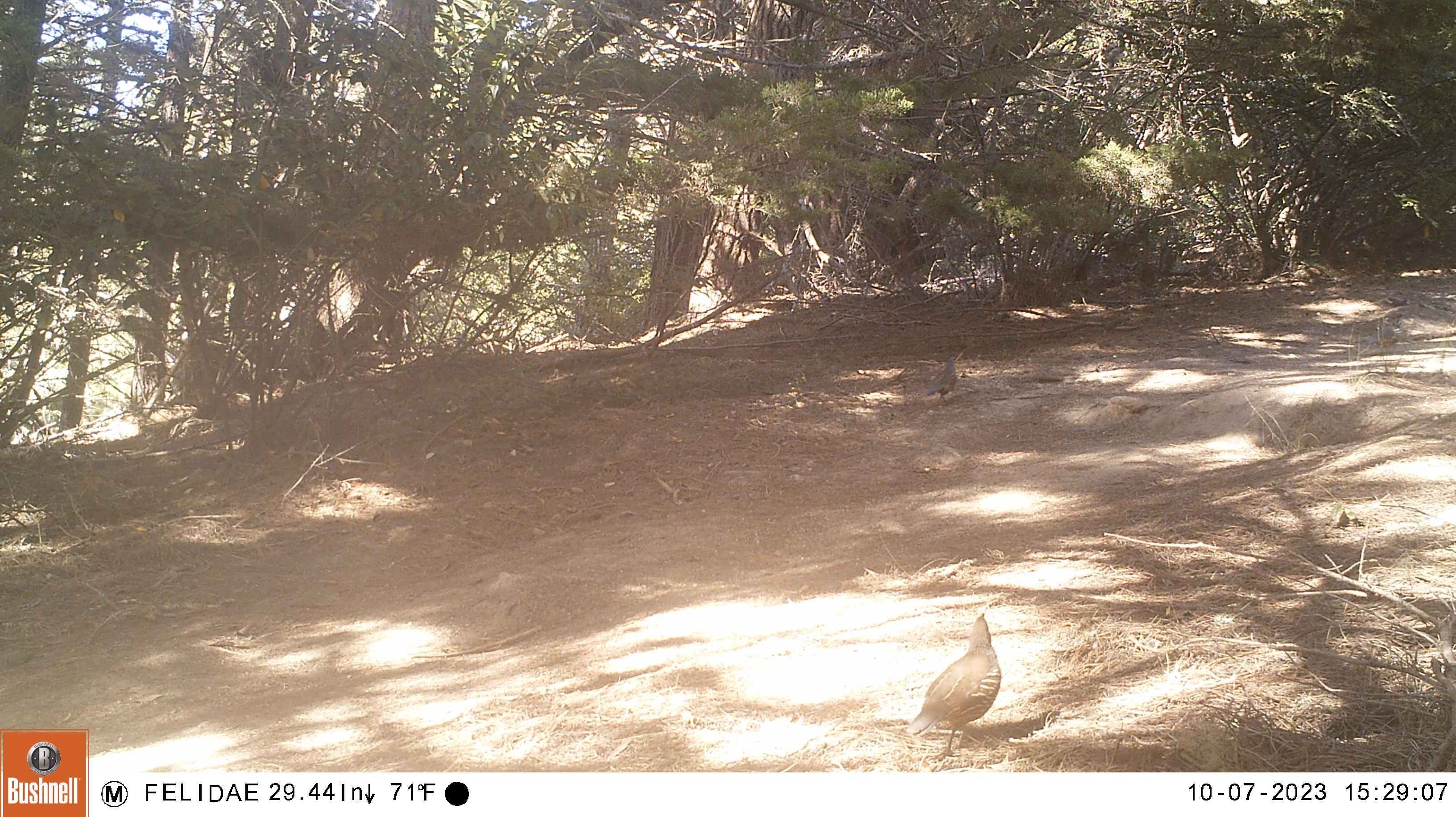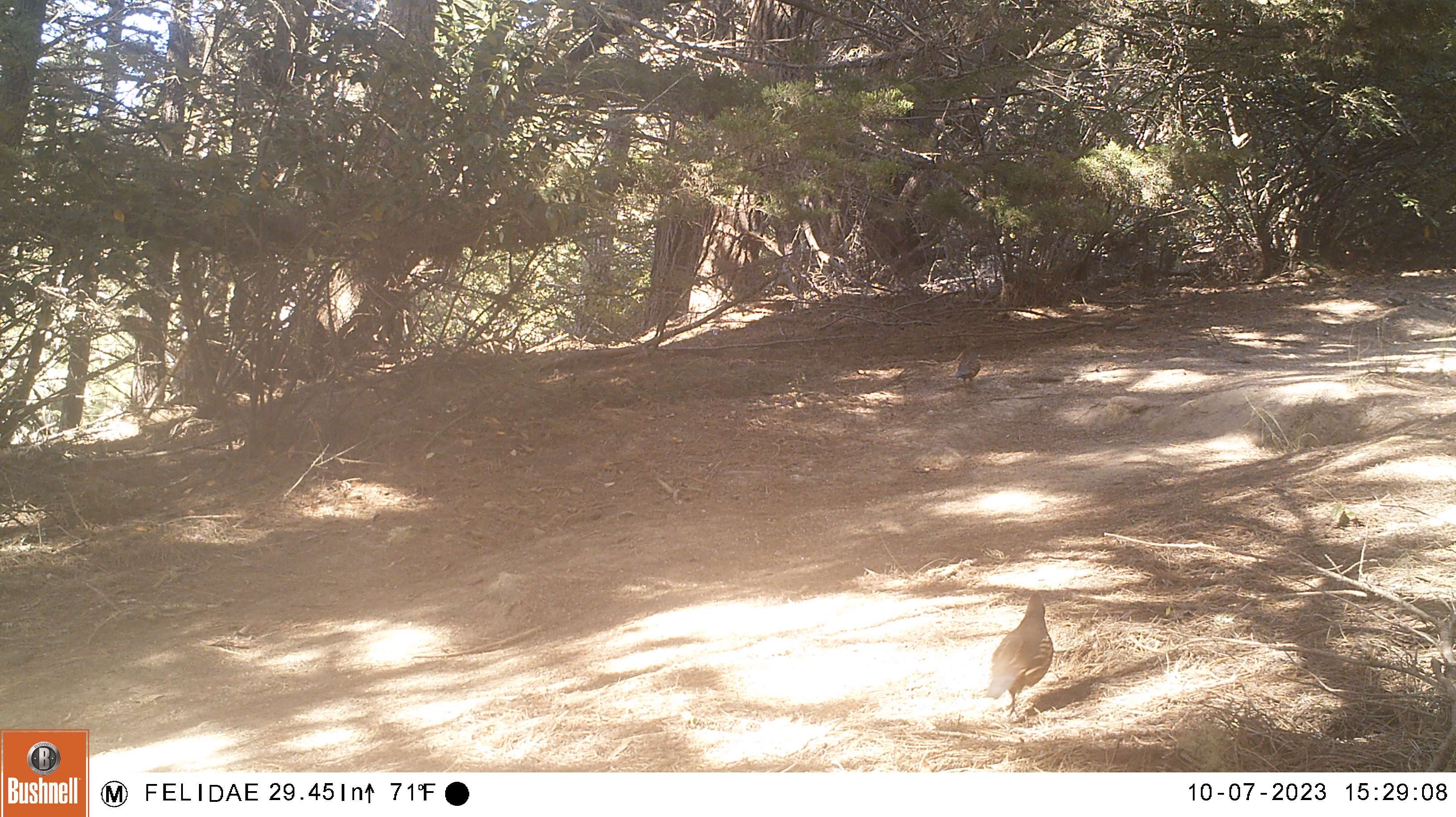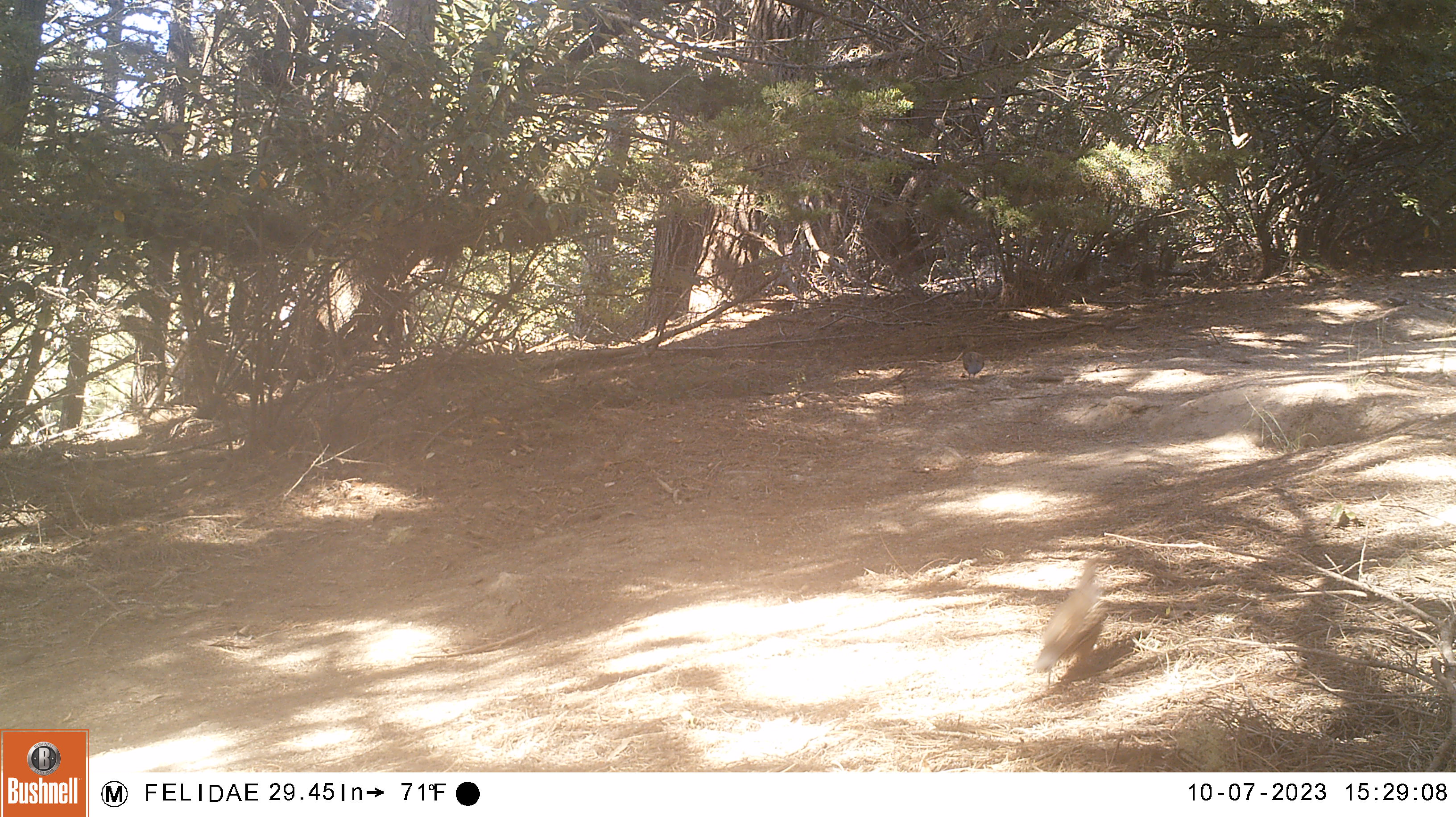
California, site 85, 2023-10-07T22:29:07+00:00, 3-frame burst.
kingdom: Animalia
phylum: Chordata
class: Aves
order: Galliformes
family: Odontophoridae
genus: Callipepla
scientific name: Callipepla californica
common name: california quail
California quail (Callipepla californica).